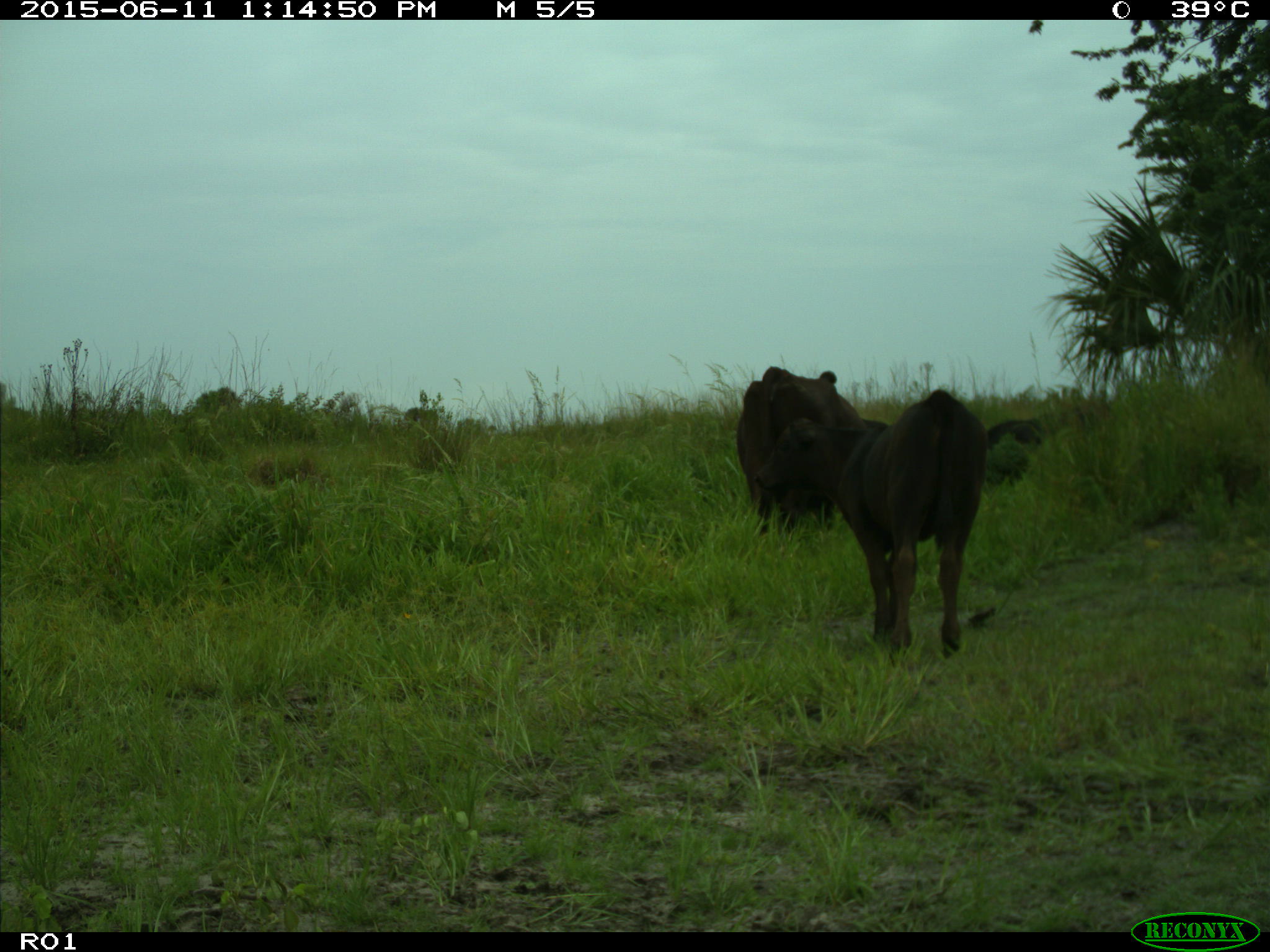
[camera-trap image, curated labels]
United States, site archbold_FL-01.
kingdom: Animalia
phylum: Chordata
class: Mammalia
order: Artiodactyla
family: Bovidae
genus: Bos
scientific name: Bos taurus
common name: domestic cow